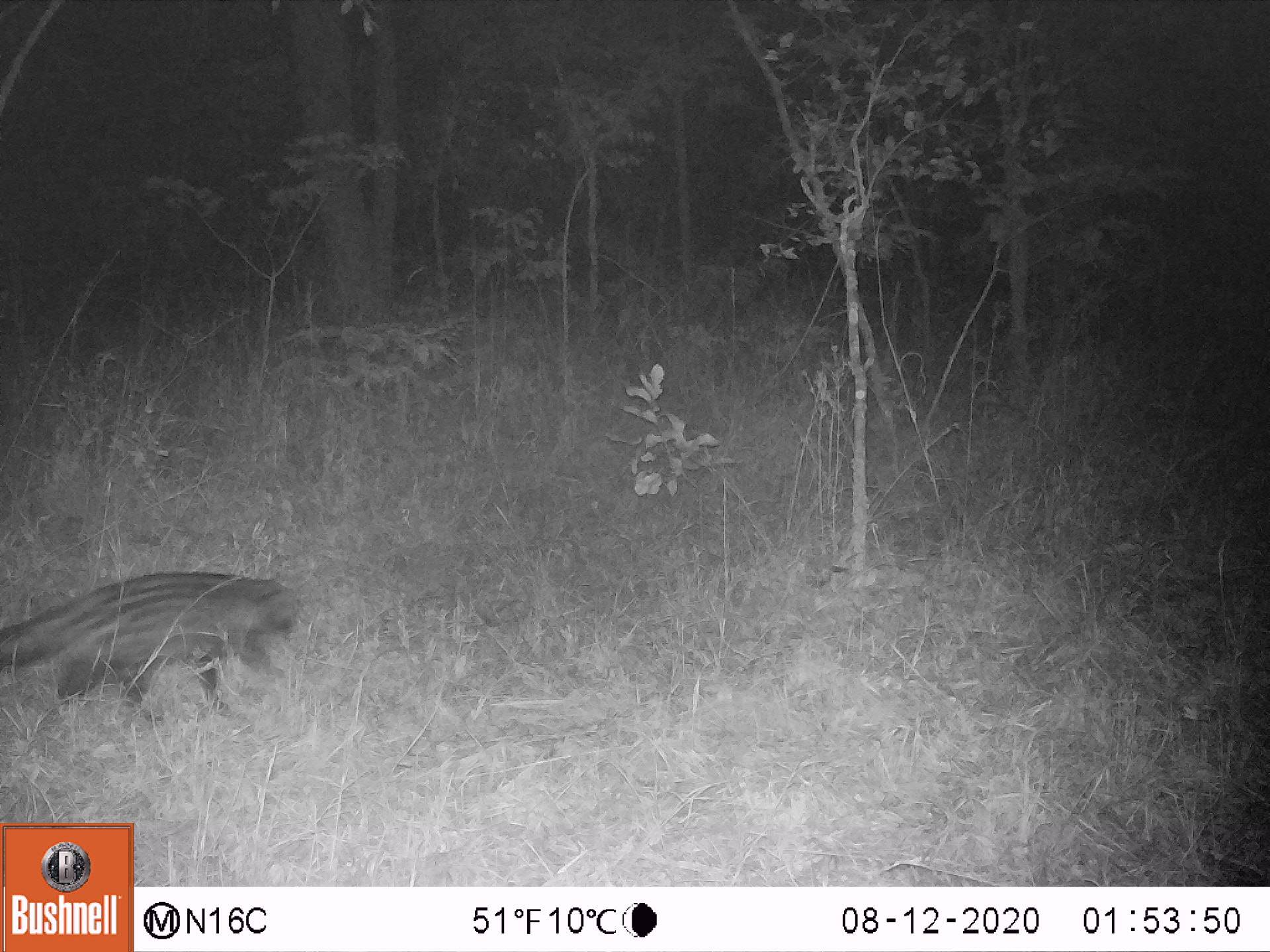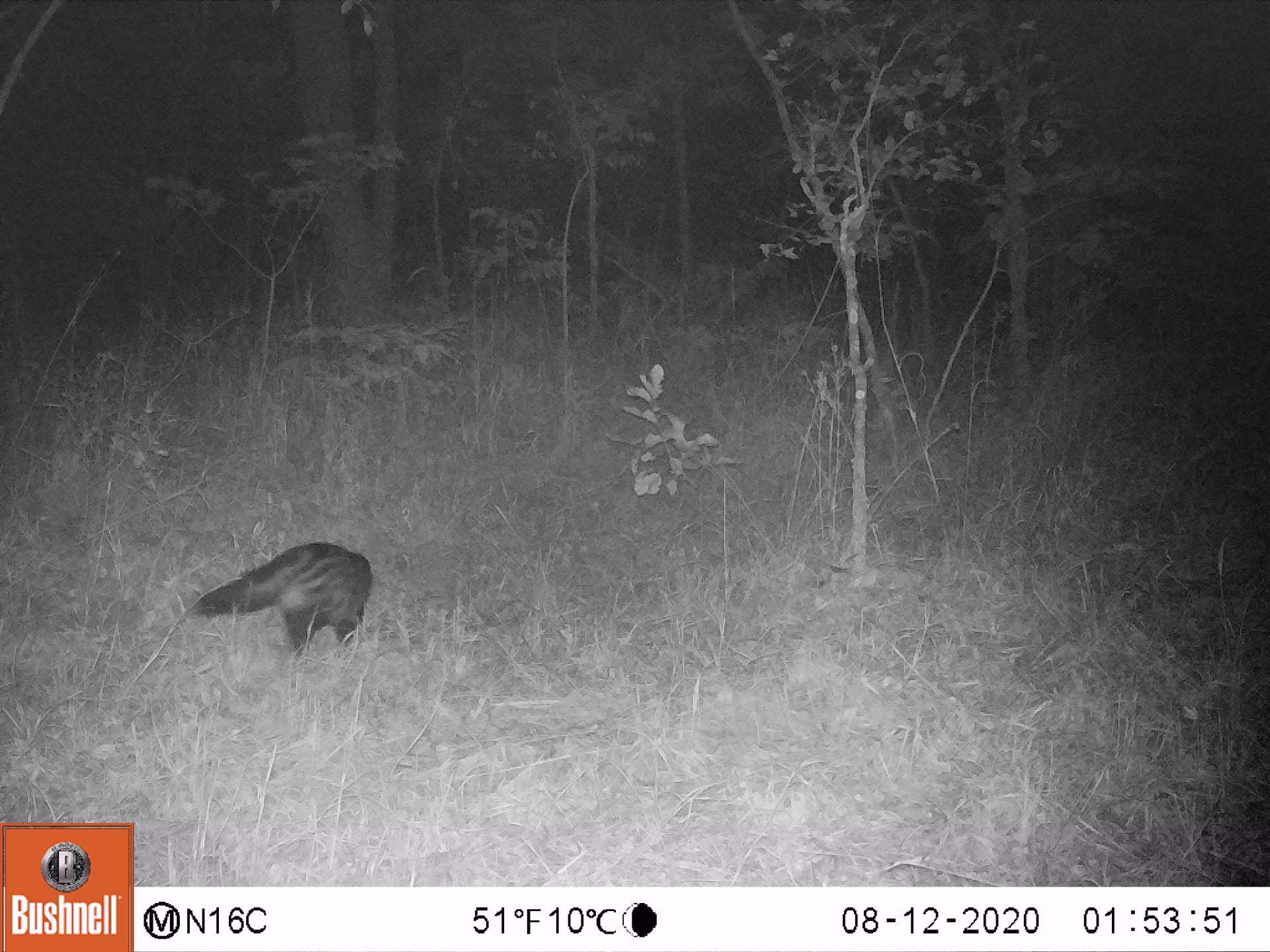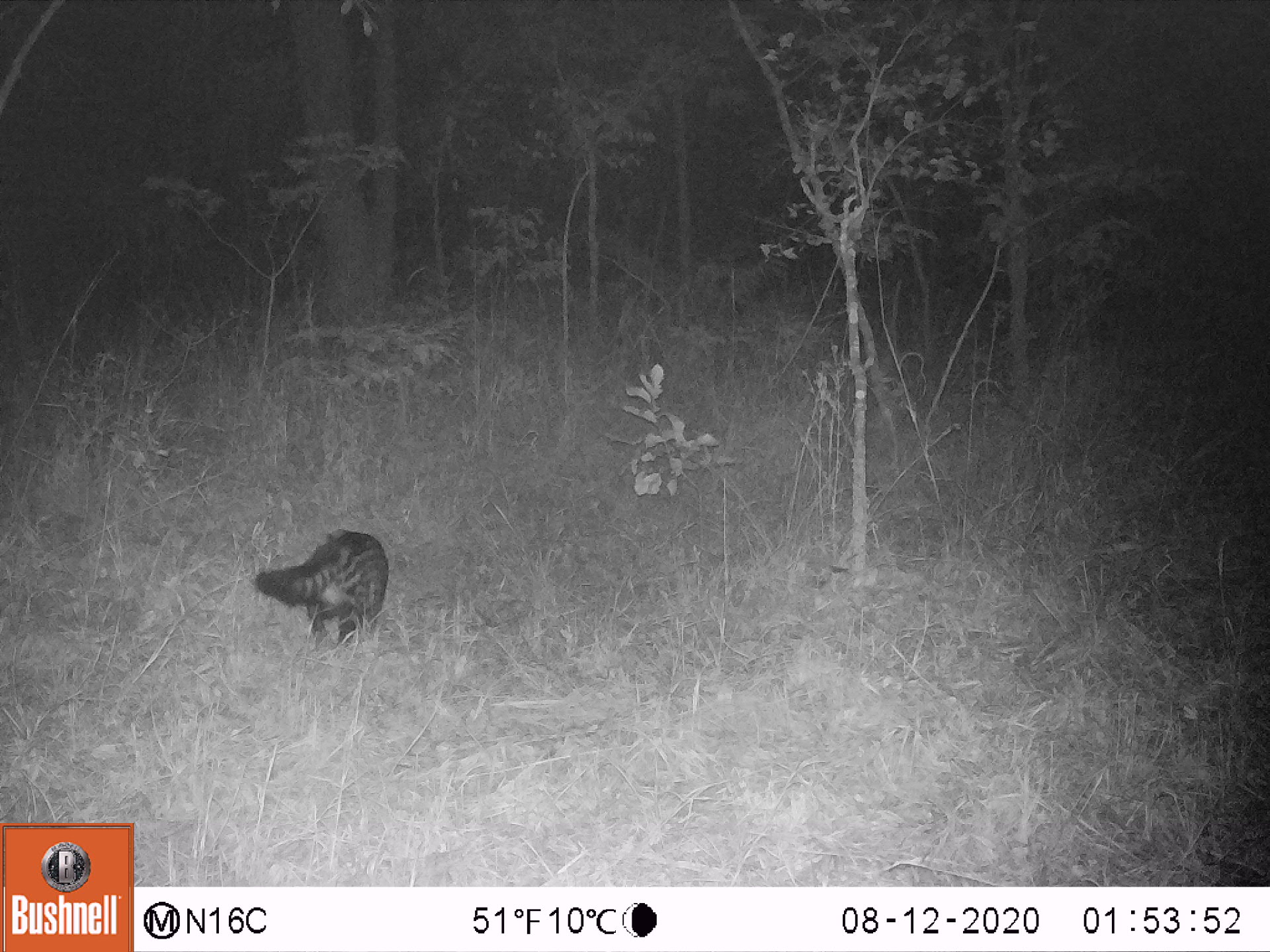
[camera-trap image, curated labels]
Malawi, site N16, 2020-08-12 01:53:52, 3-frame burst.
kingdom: Animalia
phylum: Chordata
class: Mammalia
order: Carnivora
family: Viverridae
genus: Civettictis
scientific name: Civettictis civetta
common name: african civet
African civet (Civettictis civetta), count 1.